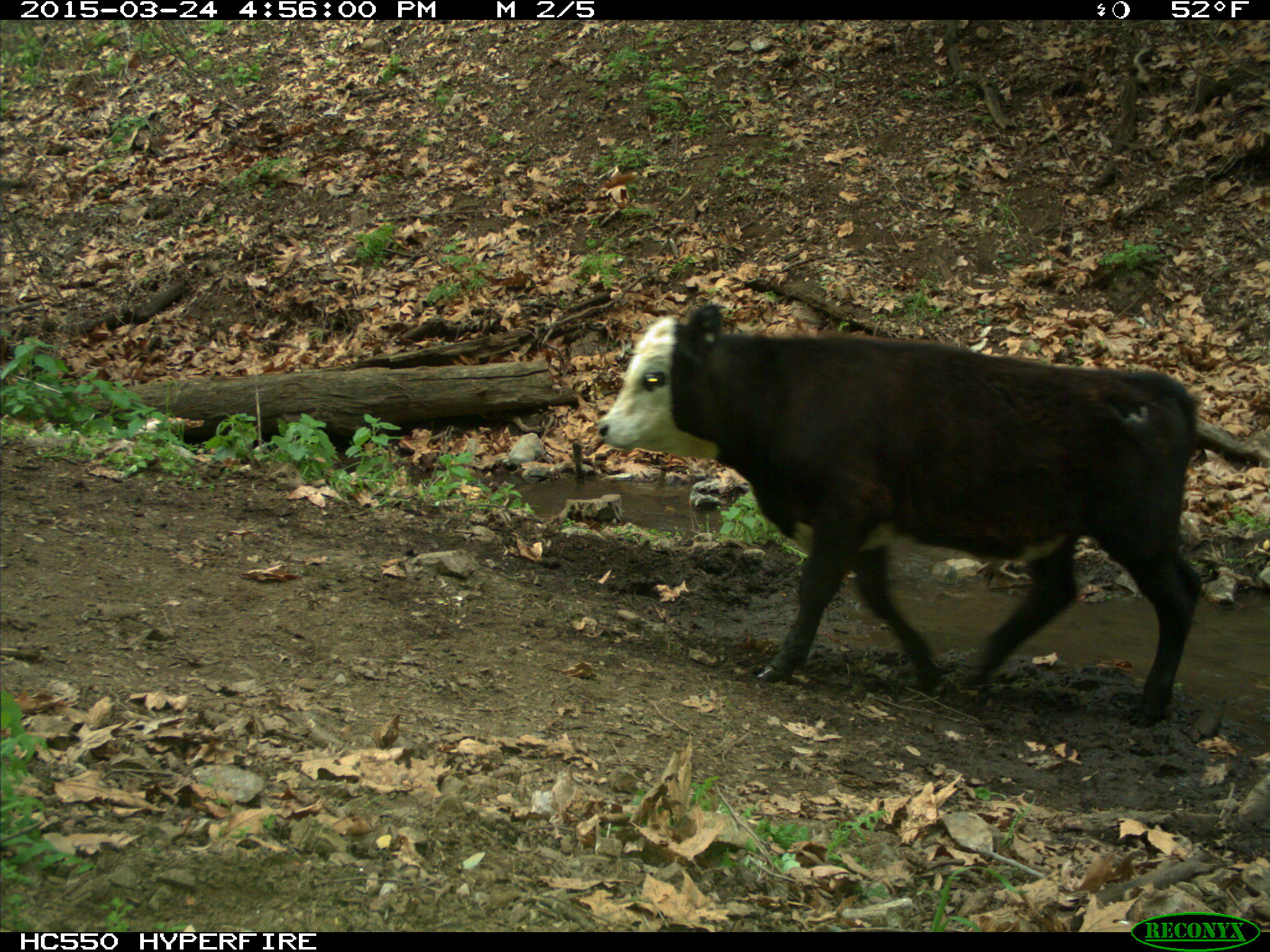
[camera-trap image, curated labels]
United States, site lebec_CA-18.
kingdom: Animalia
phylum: Chordata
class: Mammalia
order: Artiodactyla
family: Bovidae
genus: Bos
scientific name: Bos taurus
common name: domestic cow